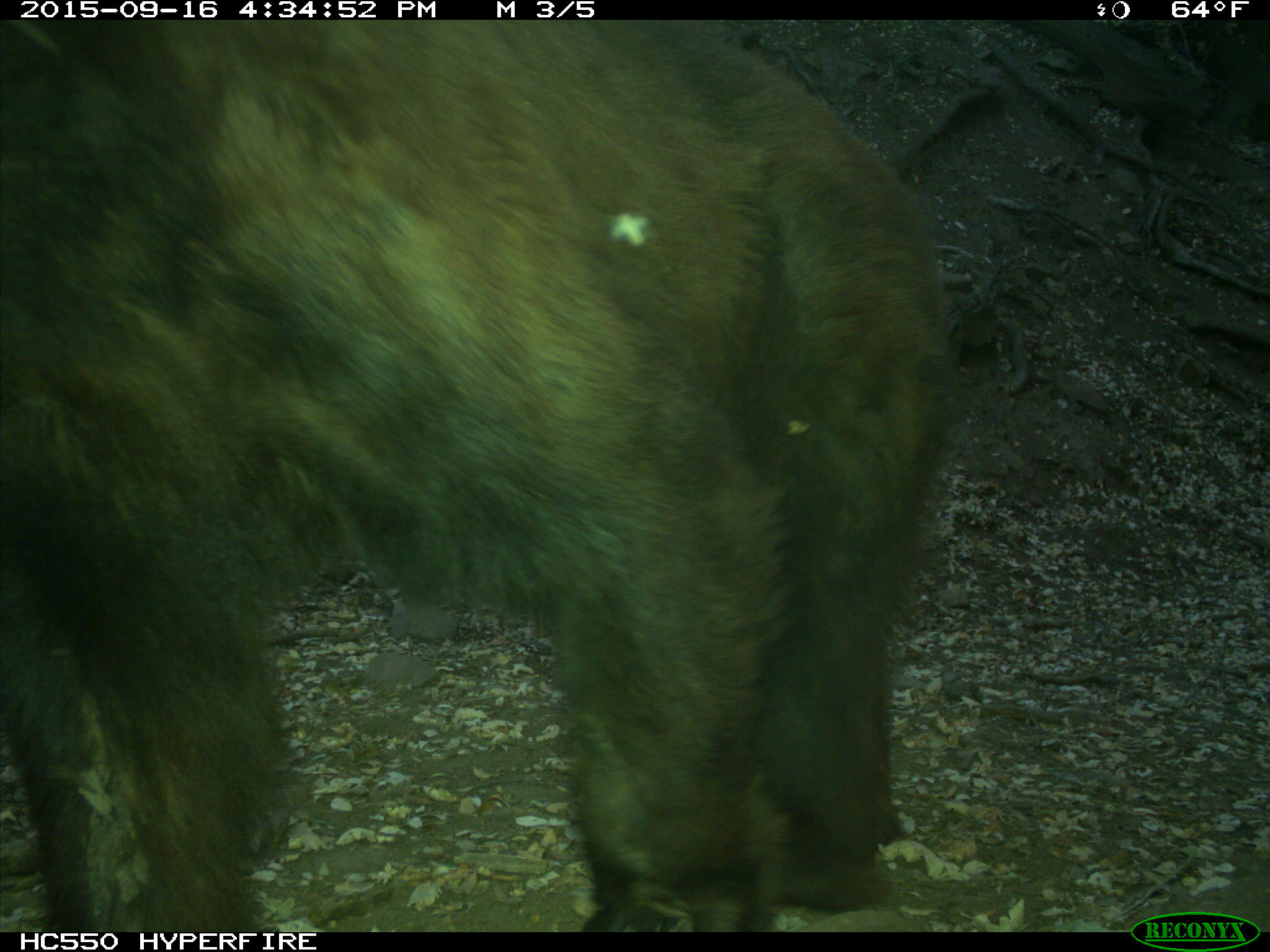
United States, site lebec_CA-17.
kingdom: Animalia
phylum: Chordata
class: Mammalia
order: Carnivora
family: Ursidae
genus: Ursus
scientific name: Ursus americanus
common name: american black bear